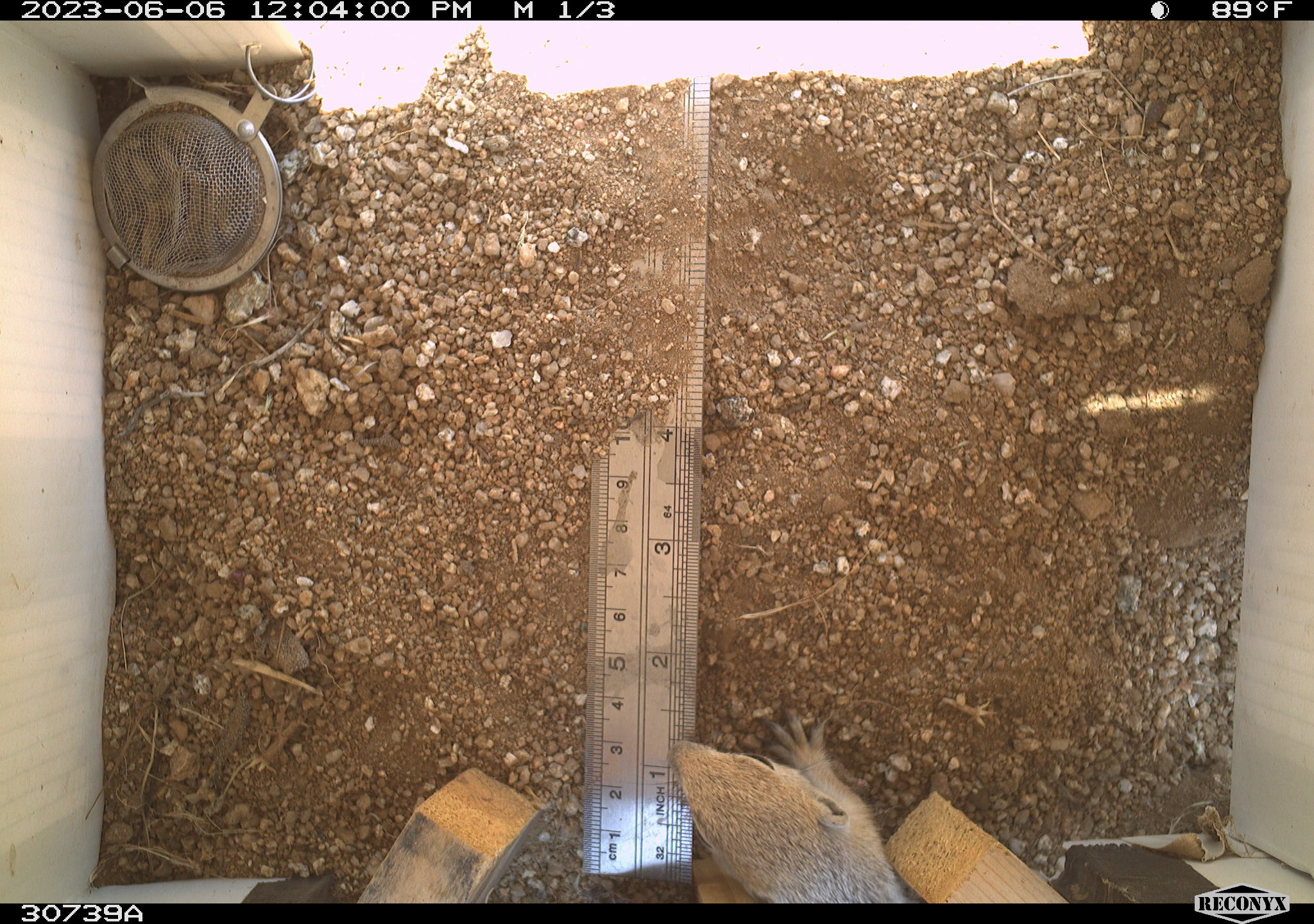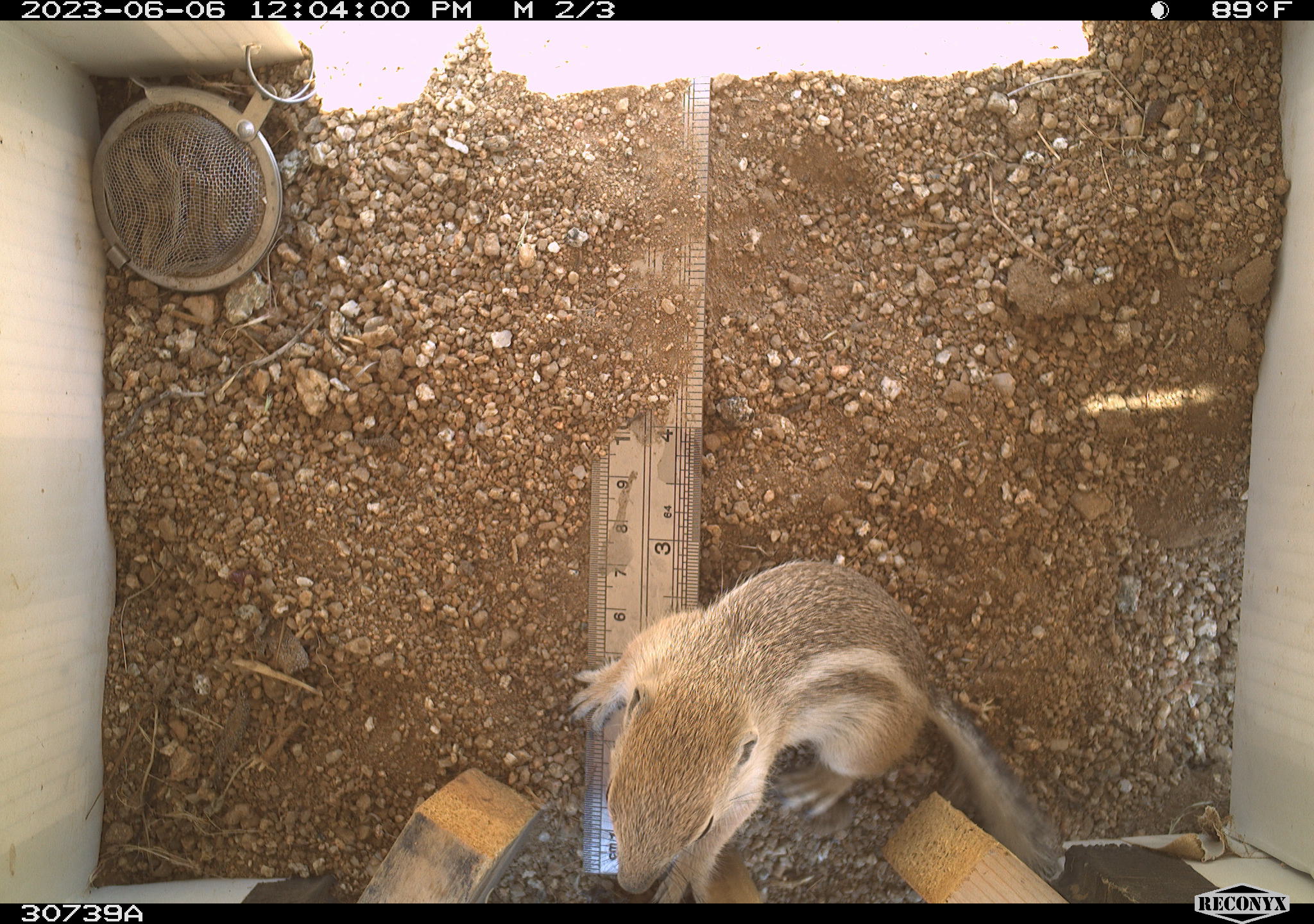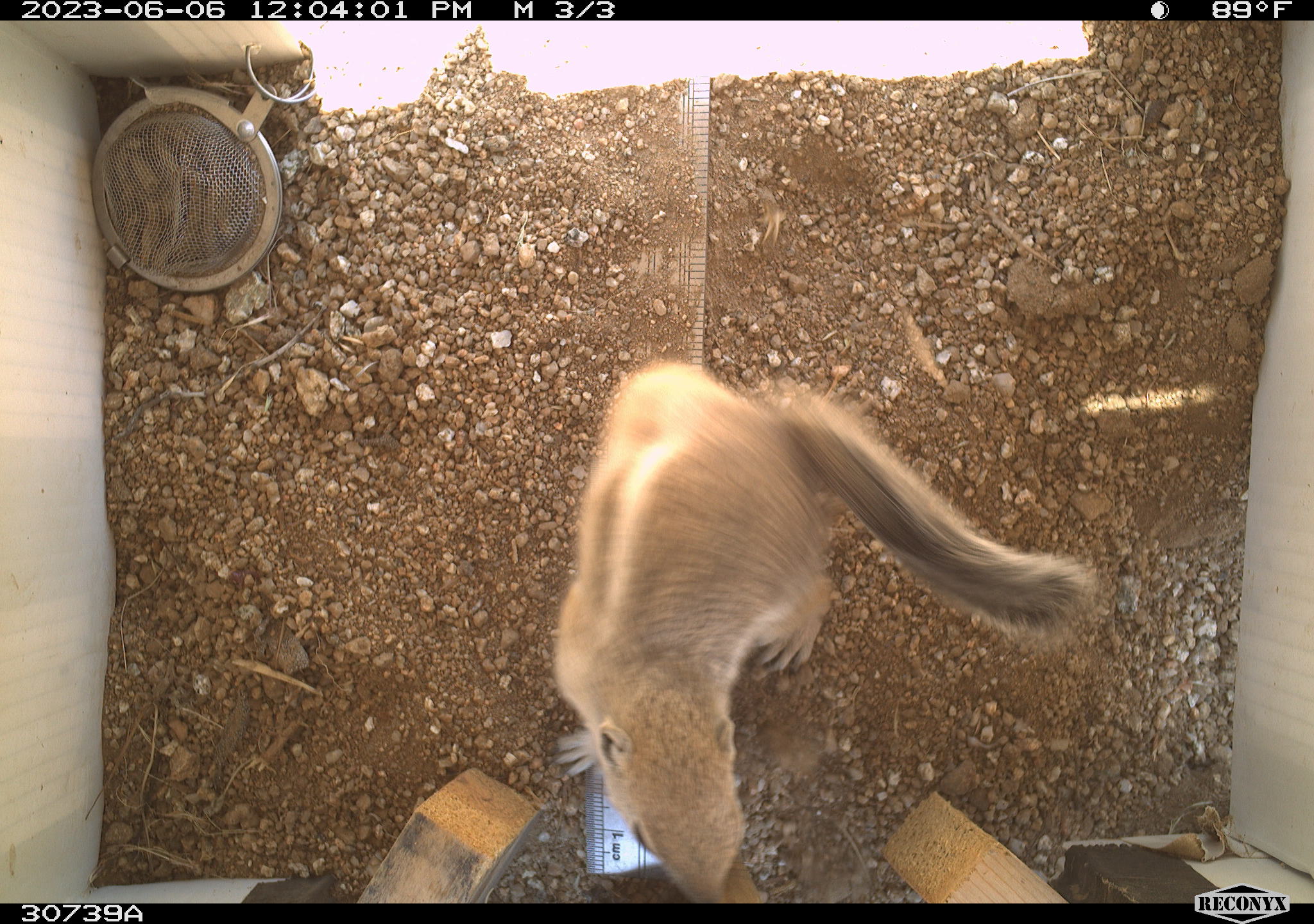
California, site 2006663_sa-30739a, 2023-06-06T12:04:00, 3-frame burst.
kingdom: Animalia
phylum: Chordata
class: Mammalia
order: Rodentia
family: Sciuridae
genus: Ammospermophilus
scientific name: Ammospermophilus leucurus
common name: white-tailed antelope squirrel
White-tailed antelope squirrel (Ammospermophilus leucurus).